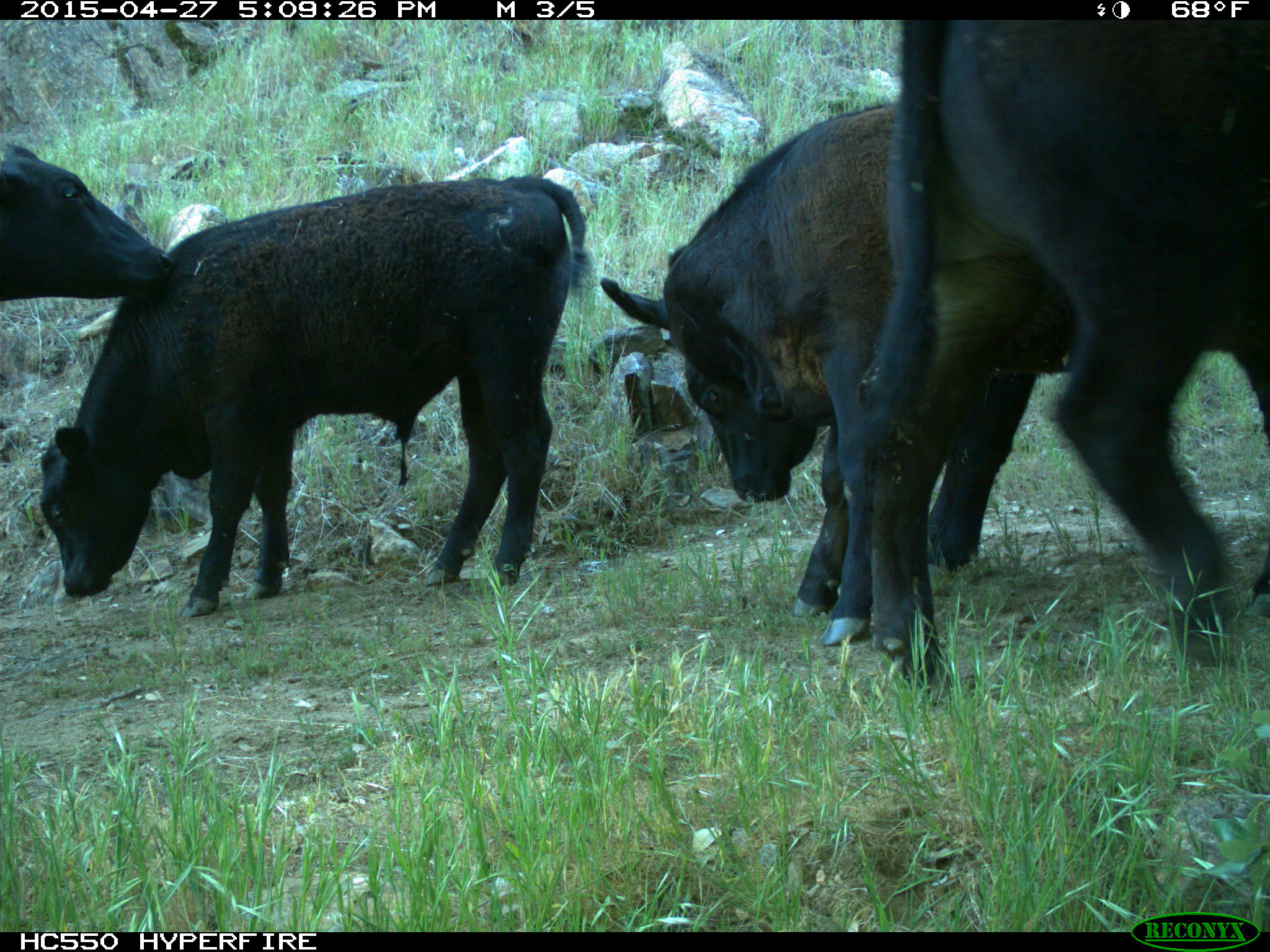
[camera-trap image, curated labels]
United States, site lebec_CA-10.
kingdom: Animalia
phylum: Chordata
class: Mammalia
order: Artiodactyla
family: Bovidae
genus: Bos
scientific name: Bos taurus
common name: domestic cow